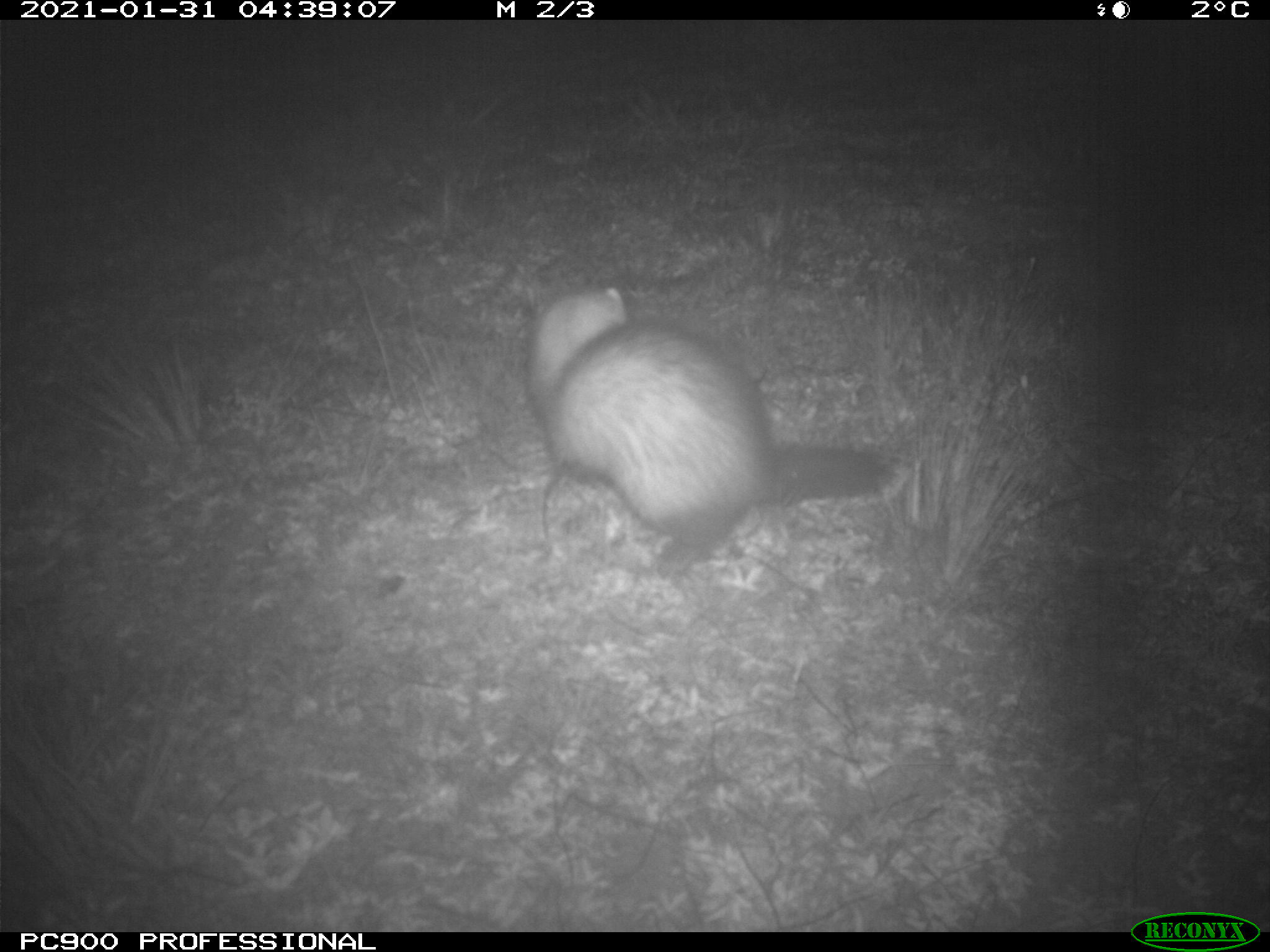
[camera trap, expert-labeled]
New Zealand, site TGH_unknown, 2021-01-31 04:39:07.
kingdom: Animalia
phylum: Chordata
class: Mammalia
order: Carnivora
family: Mustelidae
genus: Mustela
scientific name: Mustela furo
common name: ferret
Ferret (Mustela furo).